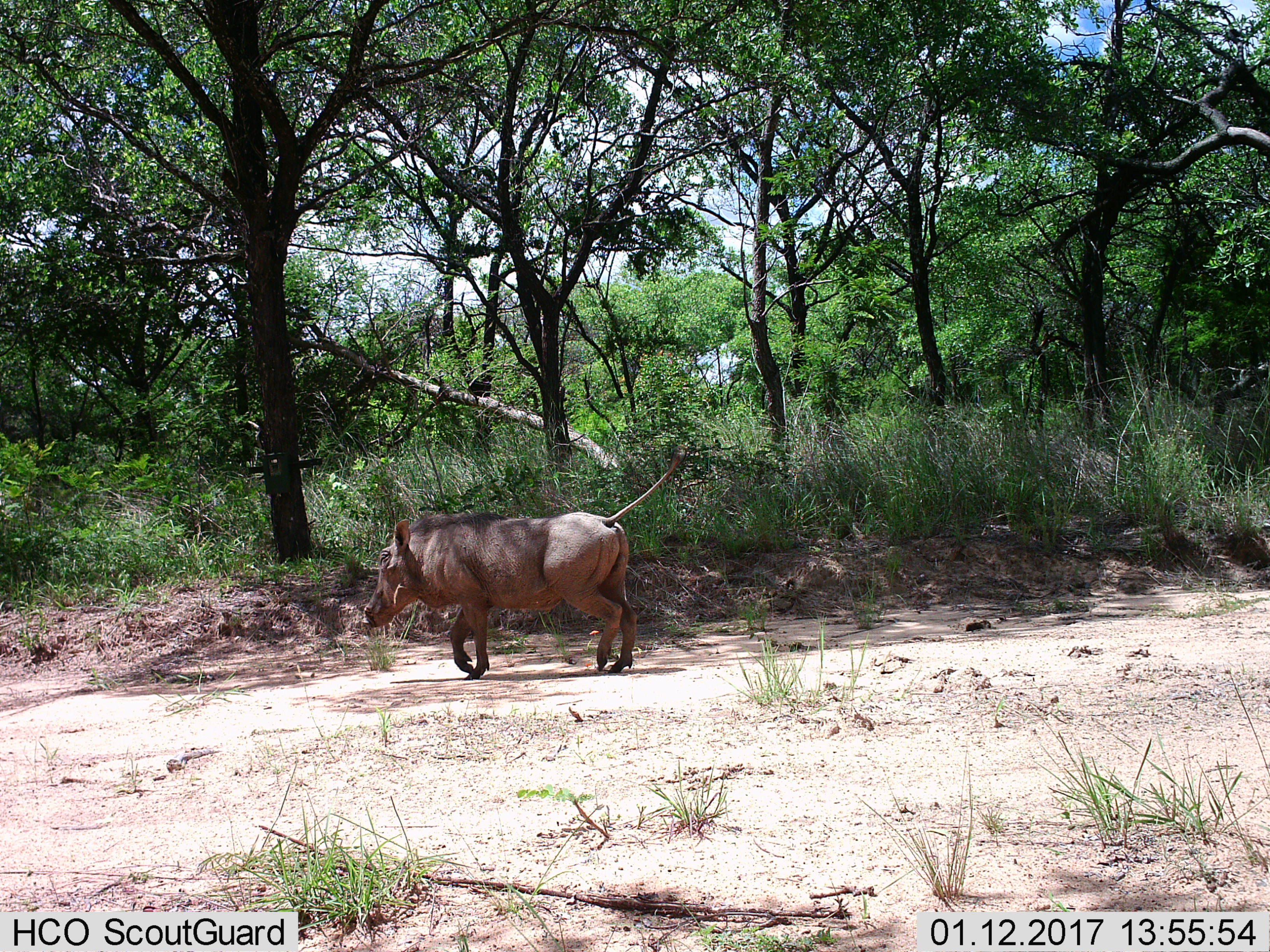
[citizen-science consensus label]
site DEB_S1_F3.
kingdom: Animalia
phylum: Chordata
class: Mammalia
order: Artiodactyla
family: Suidae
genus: Phacochoerus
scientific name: Phacochoerus africanus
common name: warthog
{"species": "warthog (Phacochoerus africanus)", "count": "1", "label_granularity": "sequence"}